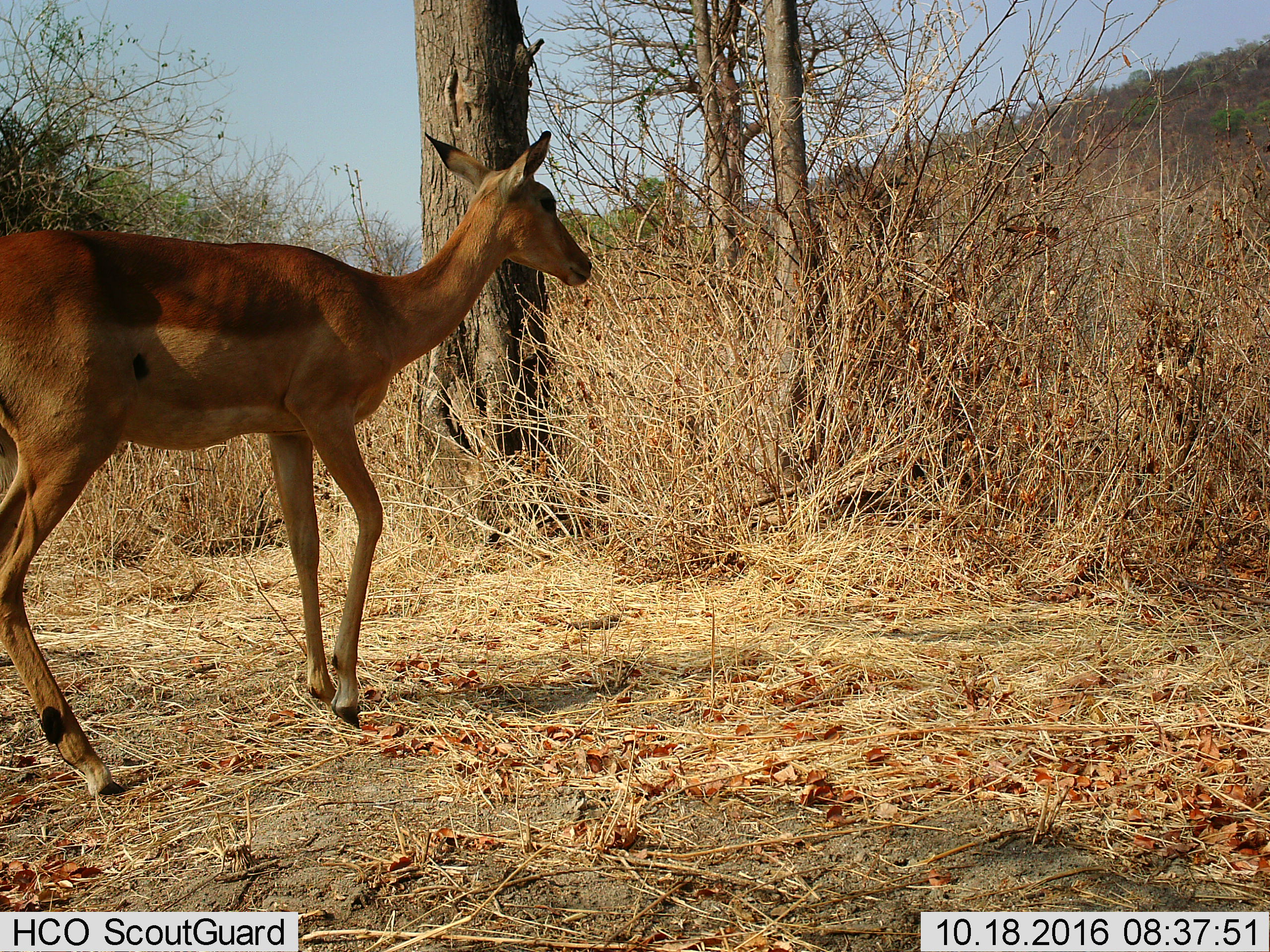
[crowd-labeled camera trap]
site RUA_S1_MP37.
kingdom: Animalia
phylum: Chordata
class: Mammalia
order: Artiodactyla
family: Bovidae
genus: Aepyceros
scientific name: Aepyceros melampus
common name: impala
Impala (Aepyceros melampus), count 1. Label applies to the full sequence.